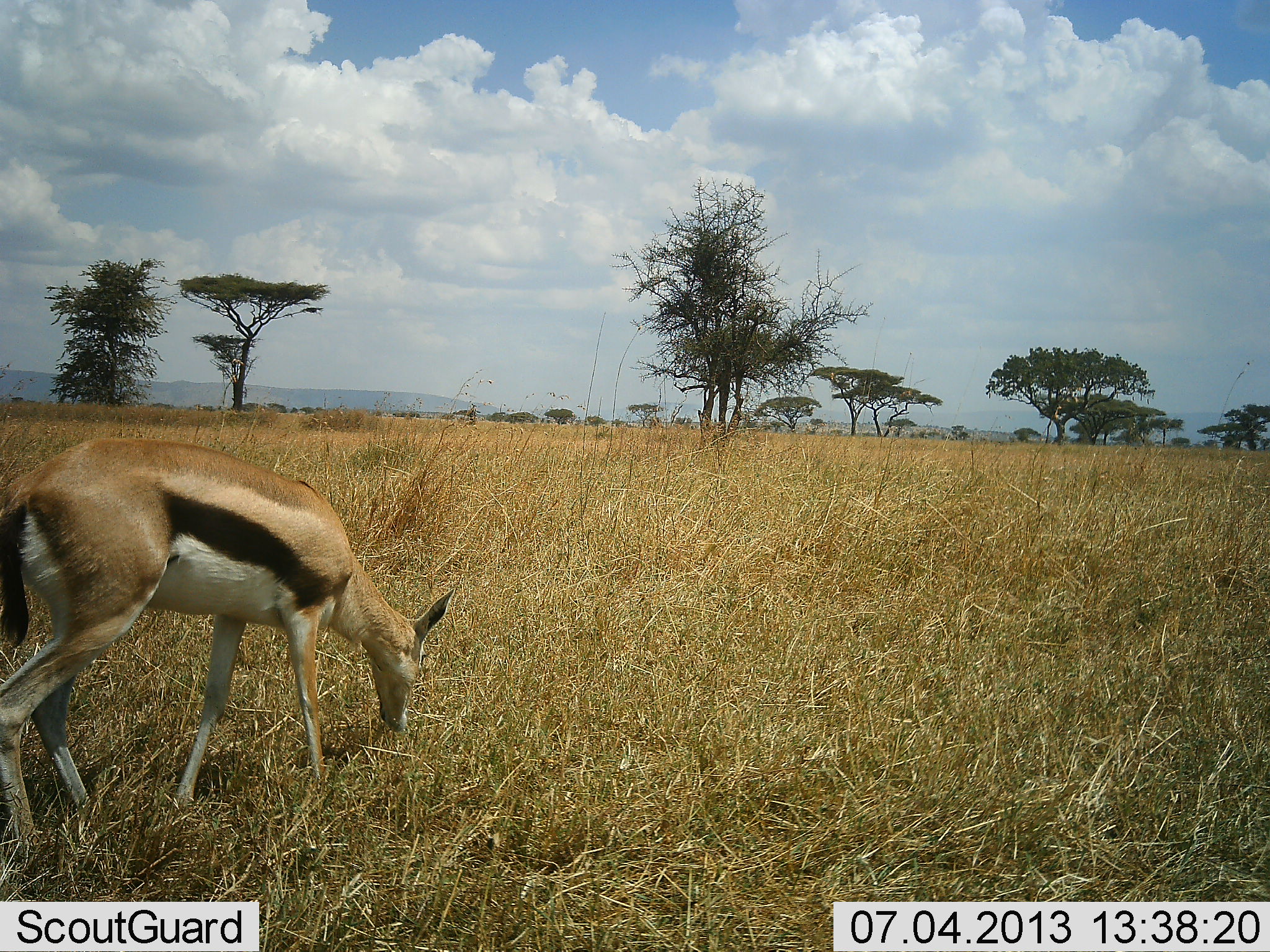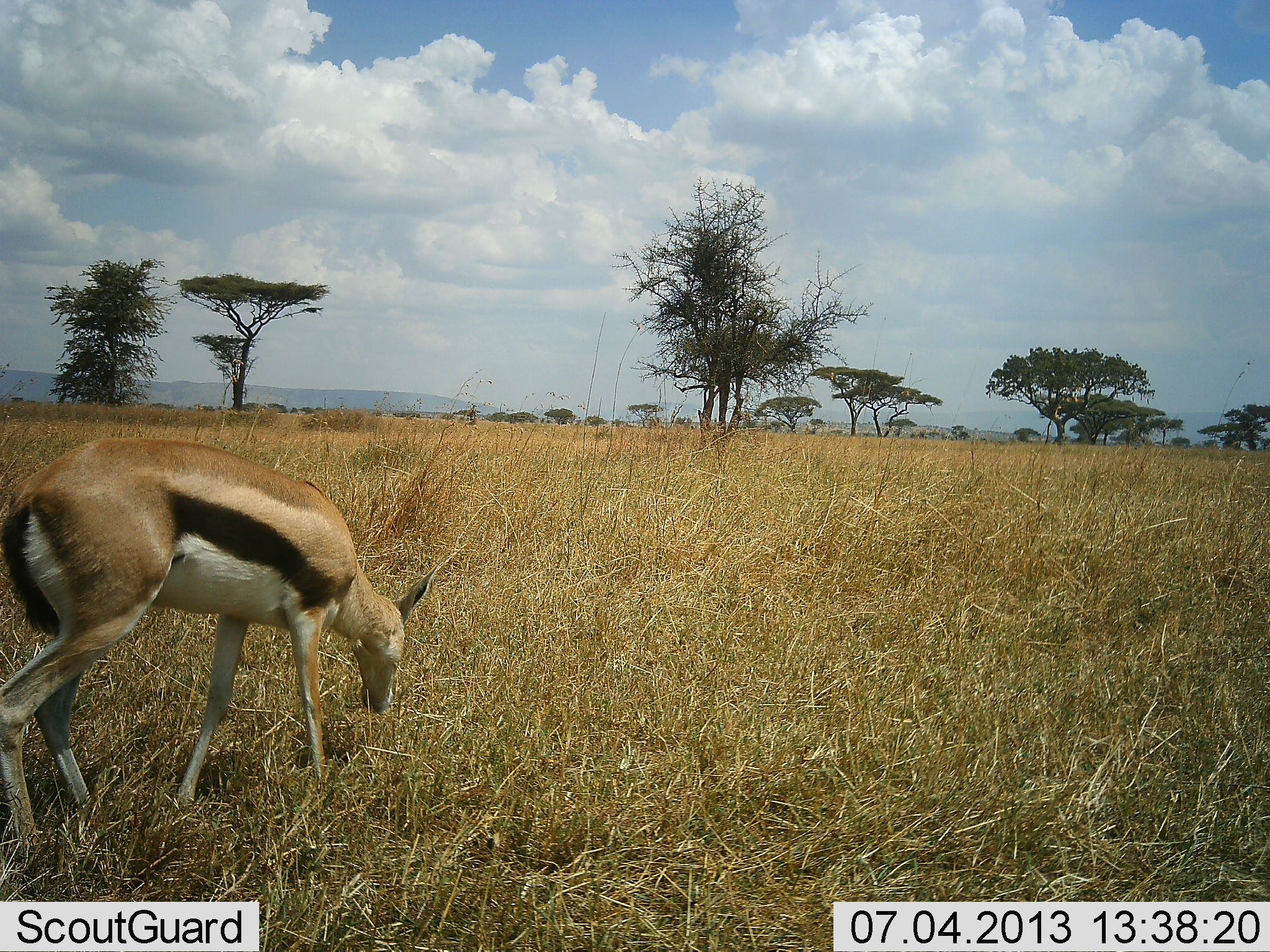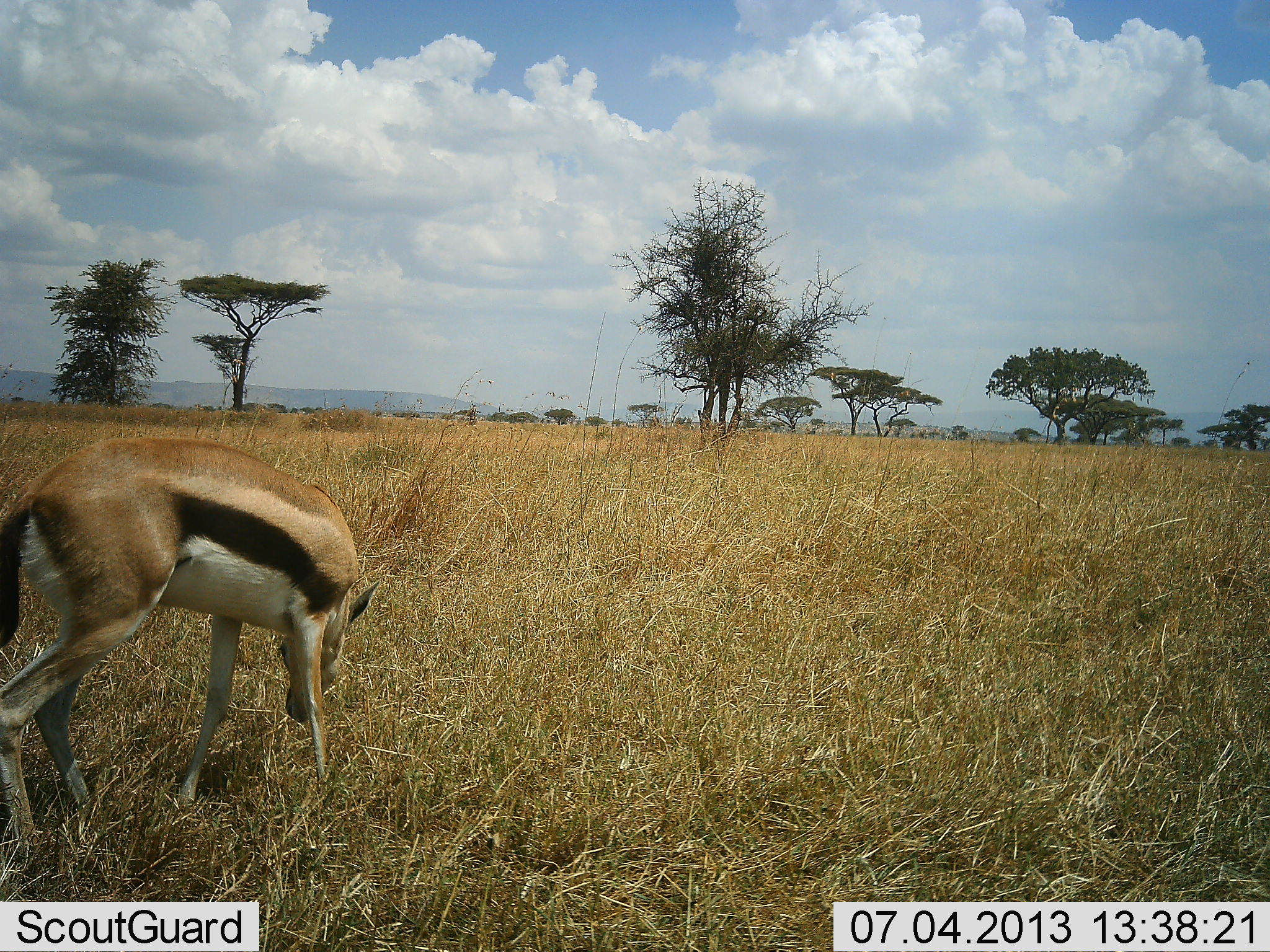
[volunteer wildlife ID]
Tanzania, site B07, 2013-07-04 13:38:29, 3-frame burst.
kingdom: Animalia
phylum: Chordata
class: Mammalia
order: Artiodactyla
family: Bovidae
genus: Eudorcas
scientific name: Eudorcas thomsonii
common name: thomson's gazelle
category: gazellethomsons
Gazellethomsons (thomson's gazelle) (Eudorcas thomsonii), count 1. Behavior (volunteer vote fractions): standing 30%, resting 0%, moving 3%, interacting 0%. Young present (vote fraction): 0%. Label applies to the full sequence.